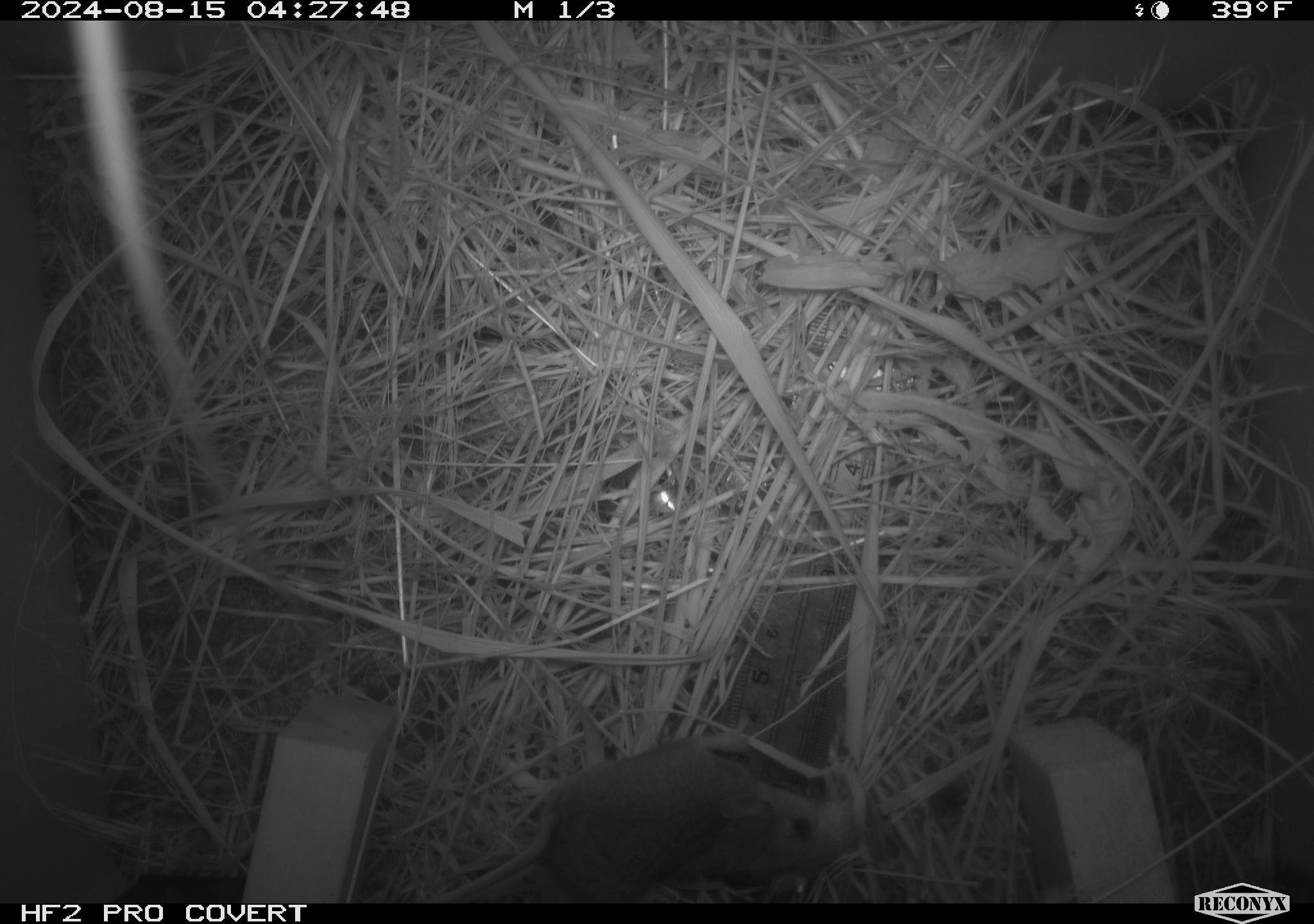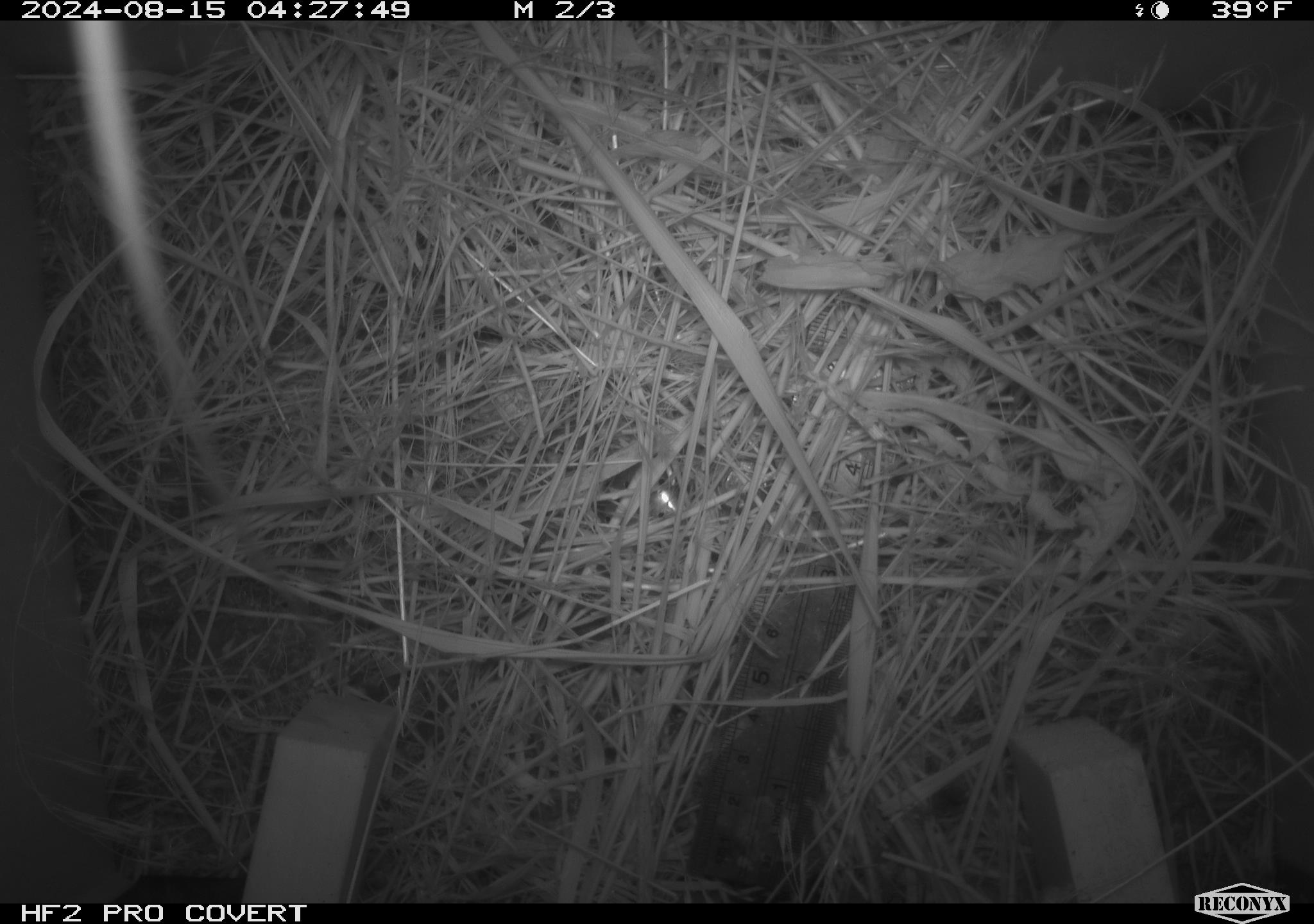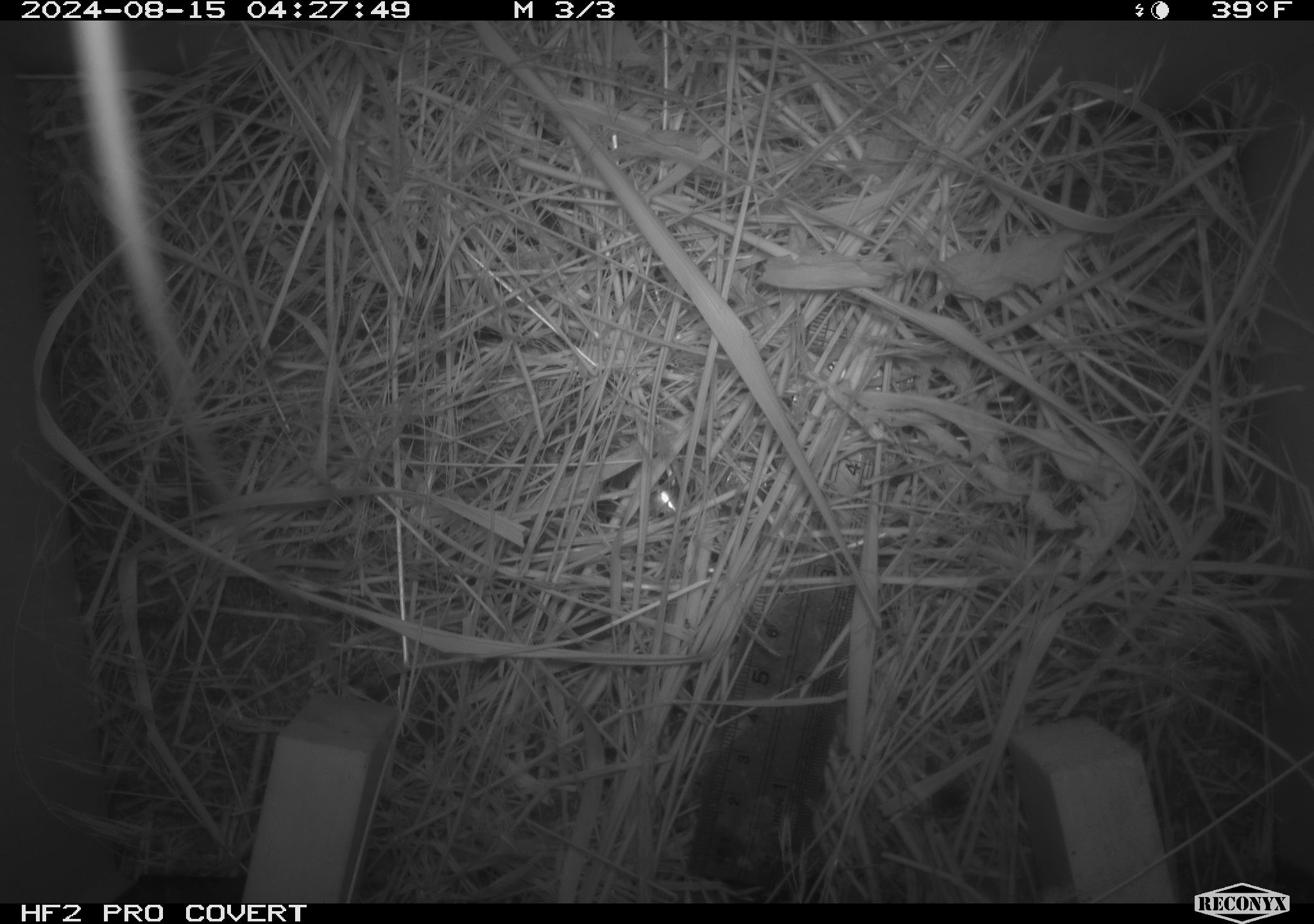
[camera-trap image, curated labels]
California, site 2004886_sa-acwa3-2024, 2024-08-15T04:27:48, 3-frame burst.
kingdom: Animalia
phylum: Chordata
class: Mammalia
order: Rodentia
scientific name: Rodentia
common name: mouse species